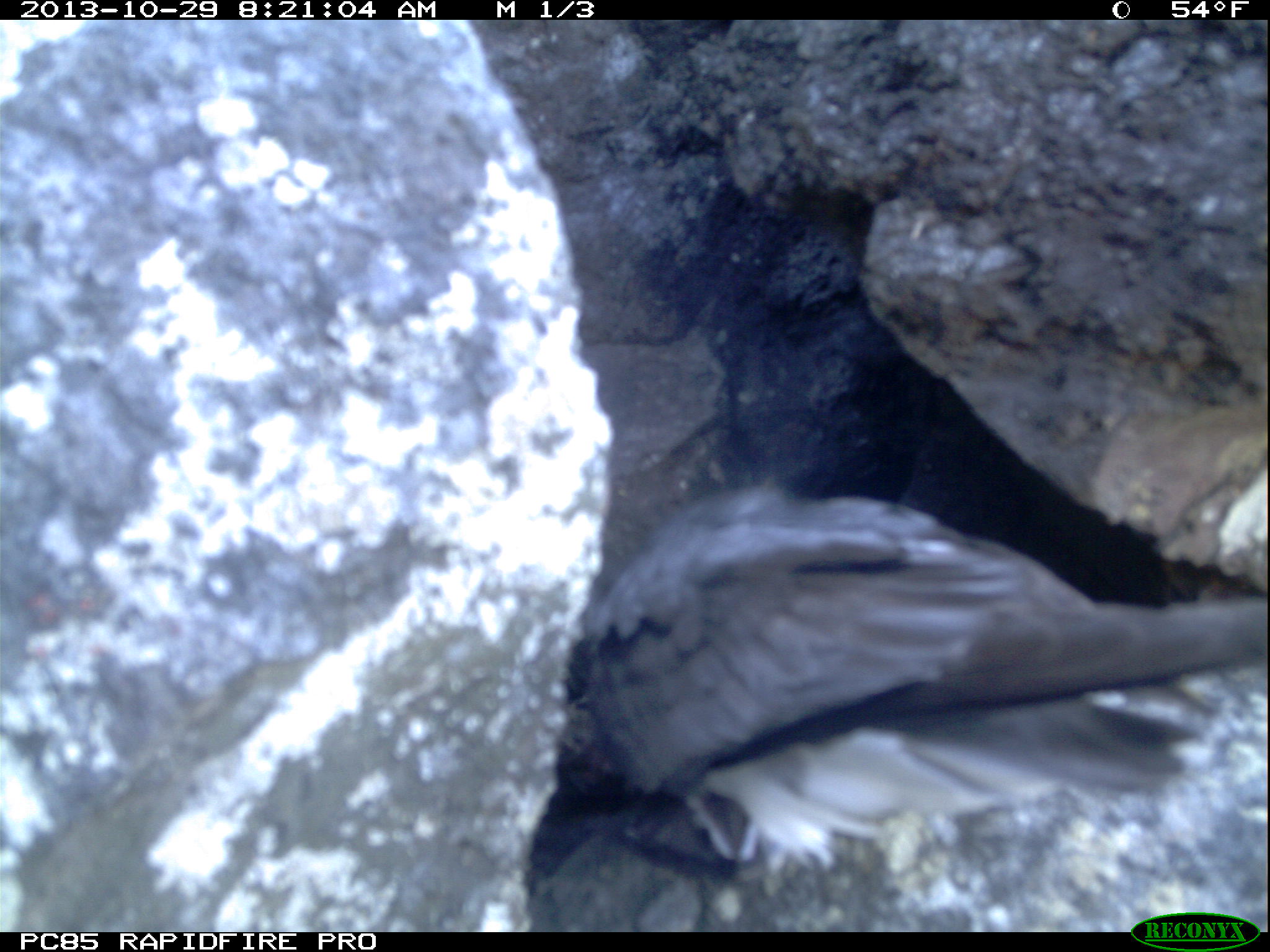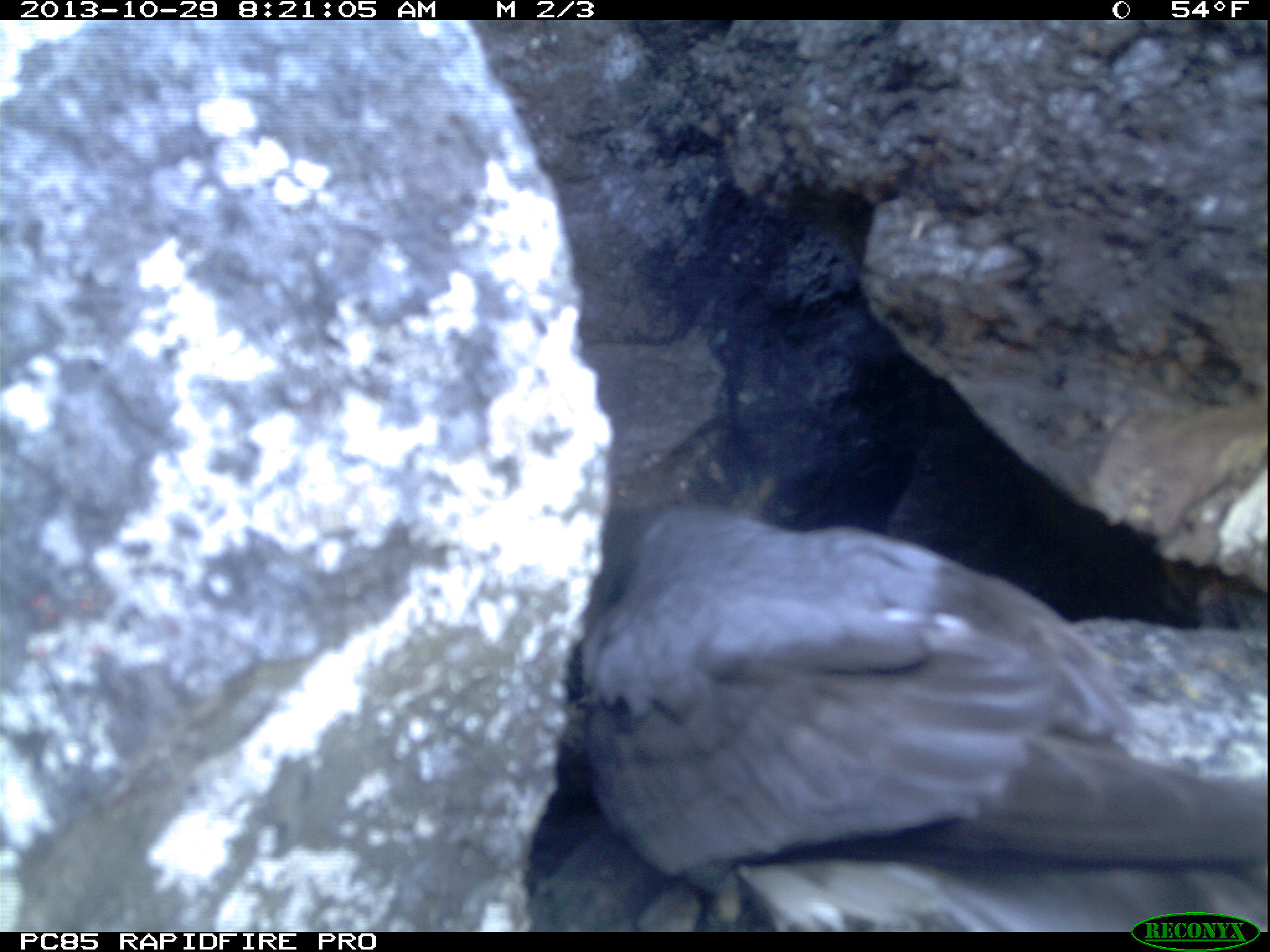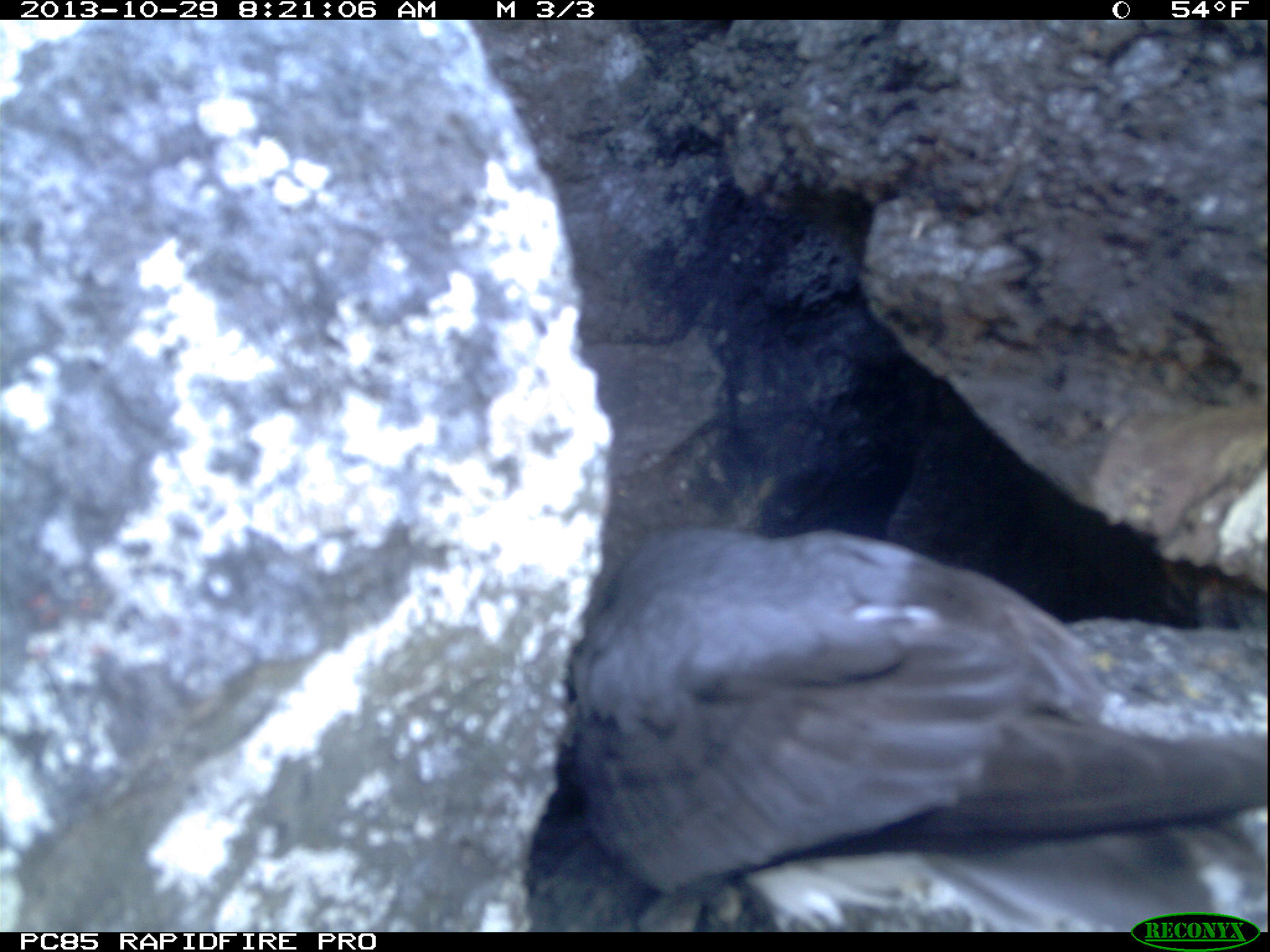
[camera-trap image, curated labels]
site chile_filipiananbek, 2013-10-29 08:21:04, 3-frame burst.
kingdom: Animalia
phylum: Chordata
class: Aves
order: Procellariiformes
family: Procellariidae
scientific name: Procellariidae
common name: petrel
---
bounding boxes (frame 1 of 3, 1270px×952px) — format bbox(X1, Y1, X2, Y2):
petrel: bbox(584, 466, 1270, 887)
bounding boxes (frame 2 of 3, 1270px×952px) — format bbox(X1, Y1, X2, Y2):
petrel: bbox(567, 482, 1270, 913)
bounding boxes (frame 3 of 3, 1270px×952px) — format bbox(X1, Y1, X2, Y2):
petrel: bbox(572, 512, 1270, 909)